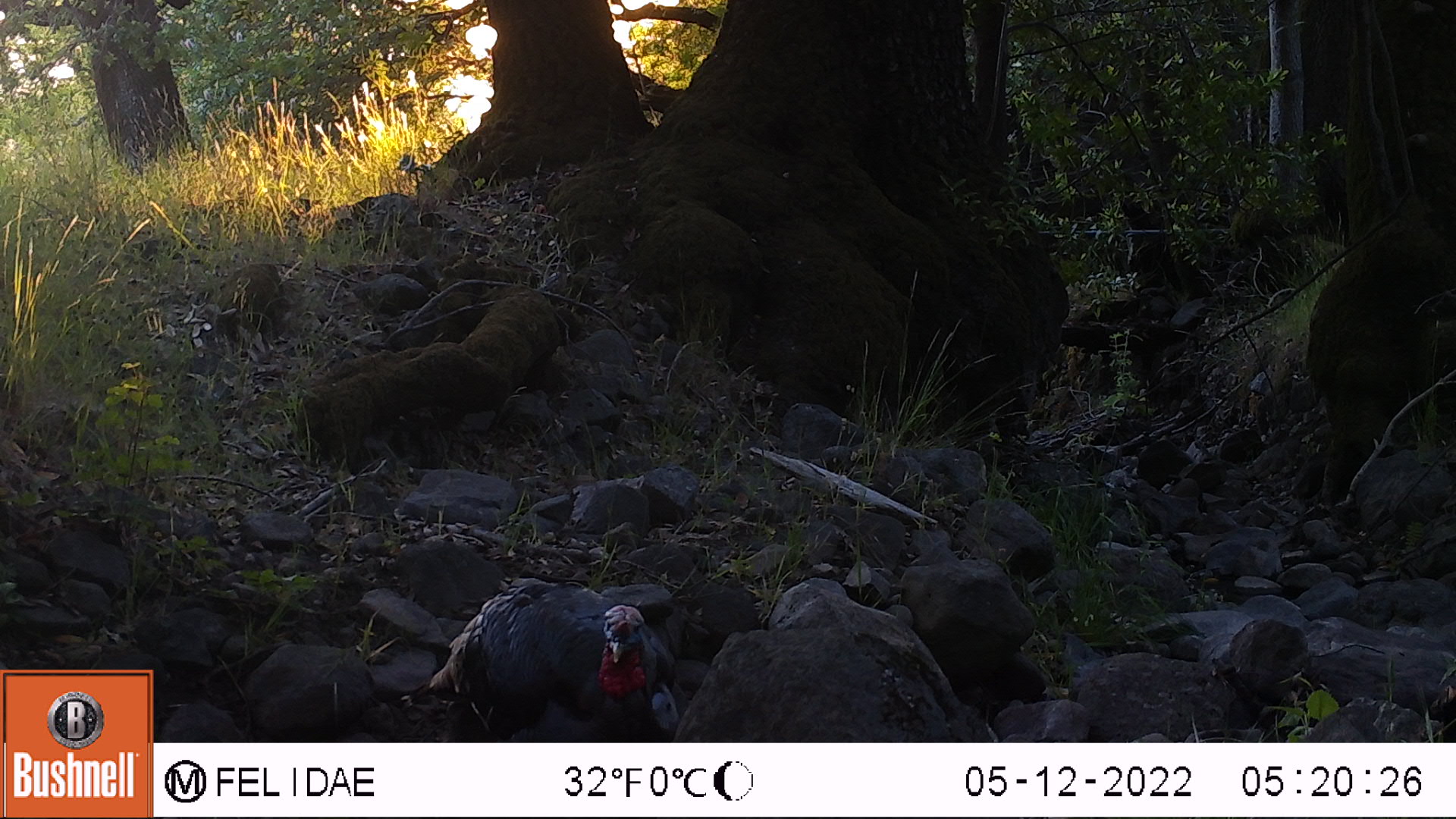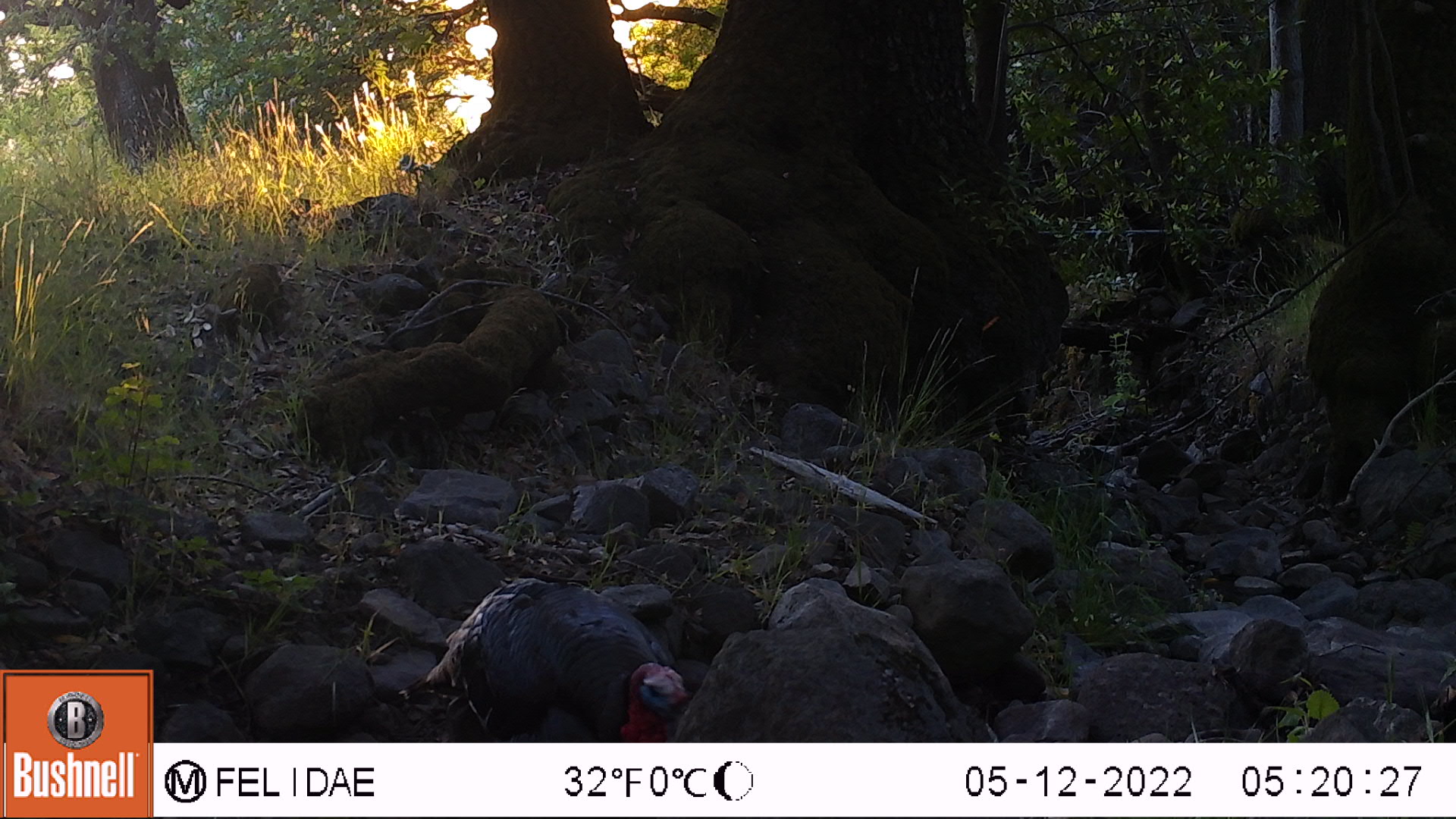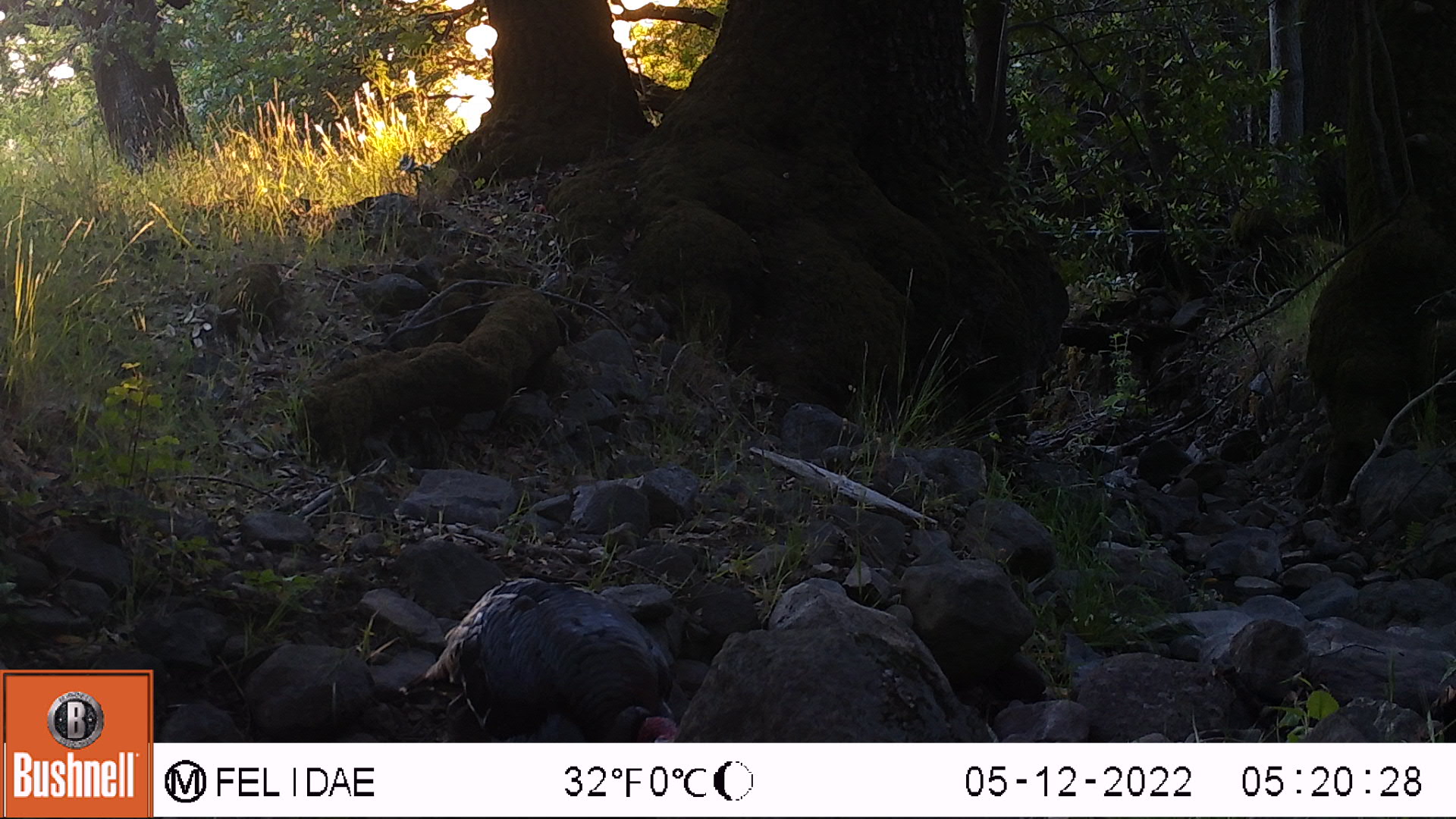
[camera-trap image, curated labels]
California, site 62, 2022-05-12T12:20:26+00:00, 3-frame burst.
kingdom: Animalia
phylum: Chordata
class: Aves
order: Galliformes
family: Phasianidae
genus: Meleagris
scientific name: Meleagris gallopavo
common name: turkey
Turkey (Meleagris gallopavo).